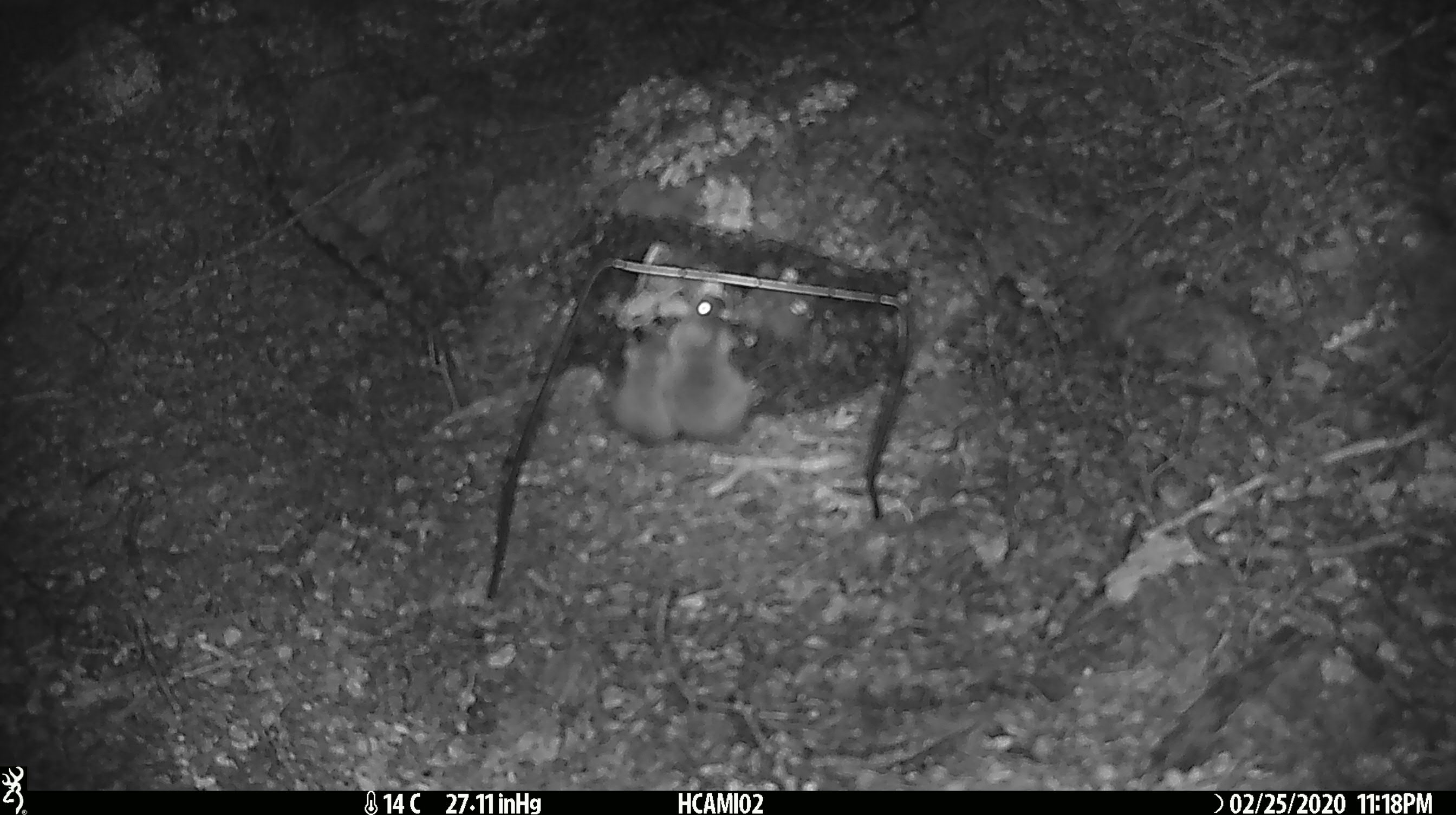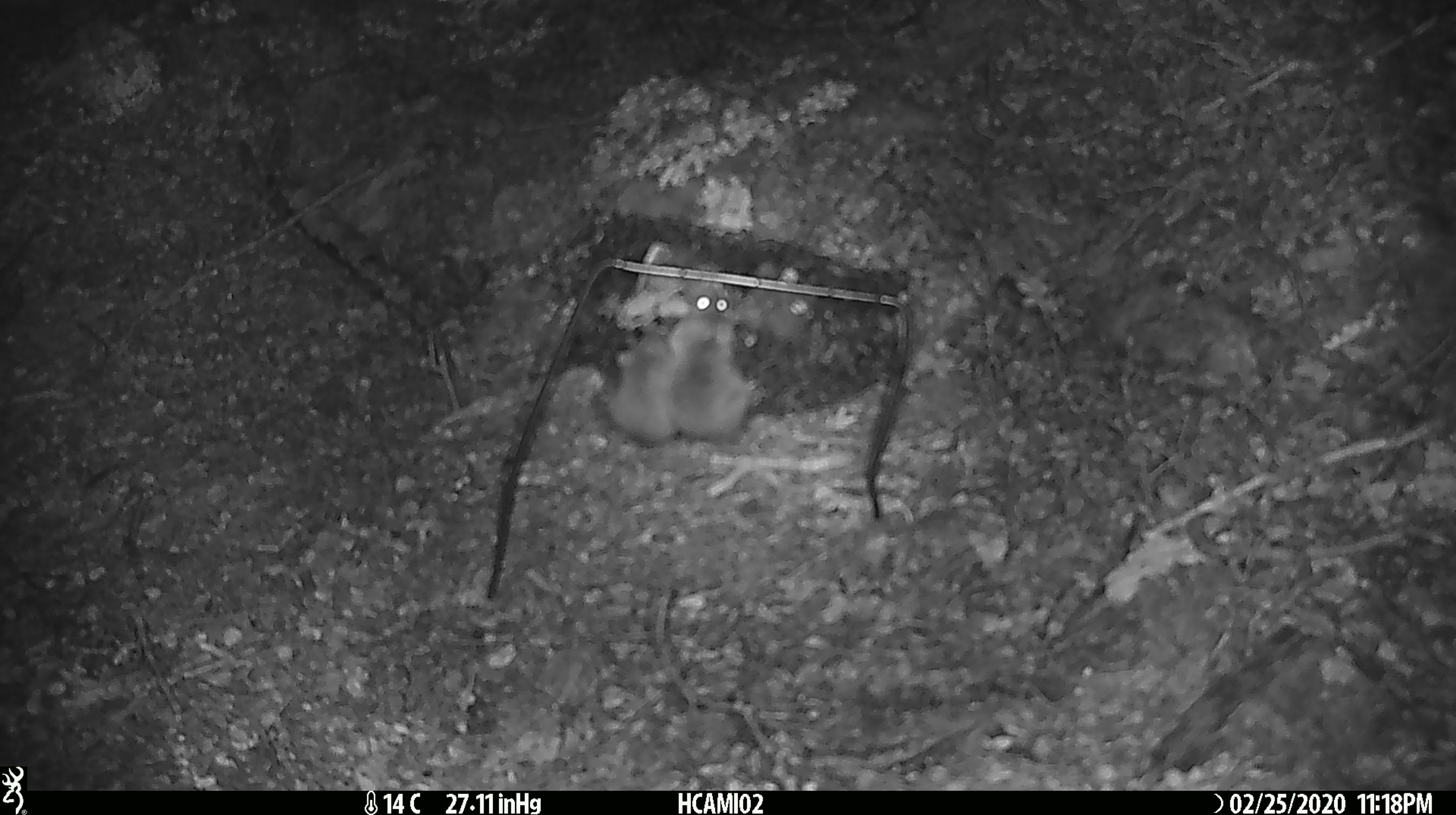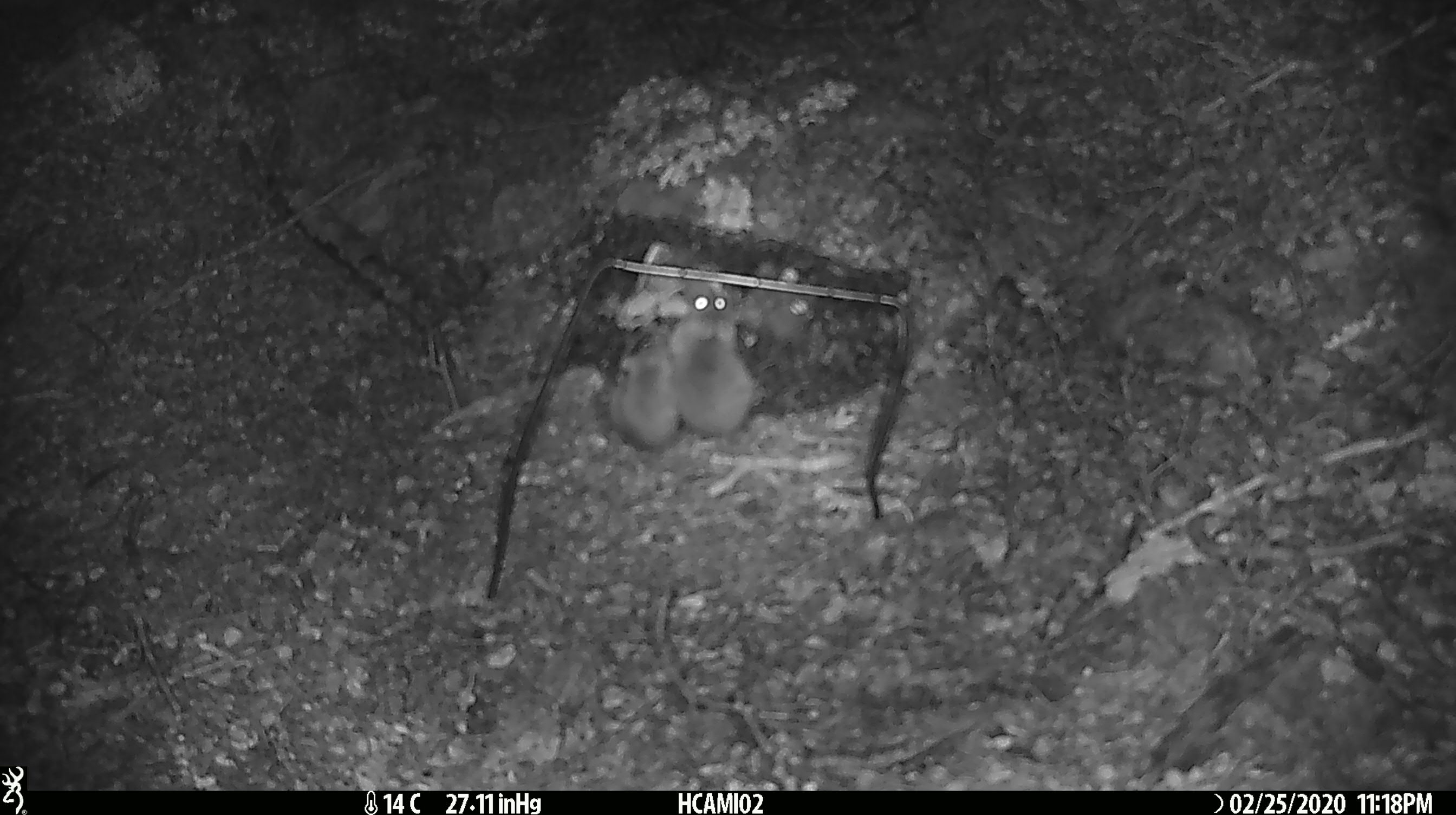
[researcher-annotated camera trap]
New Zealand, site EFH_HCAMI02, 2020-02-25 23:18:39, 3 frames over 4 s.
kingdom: Animalia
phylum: Chordata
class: Mammalia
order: Rodentia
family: Muridae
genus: Mus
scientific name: Mus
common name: mouse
Mouse (Mus).